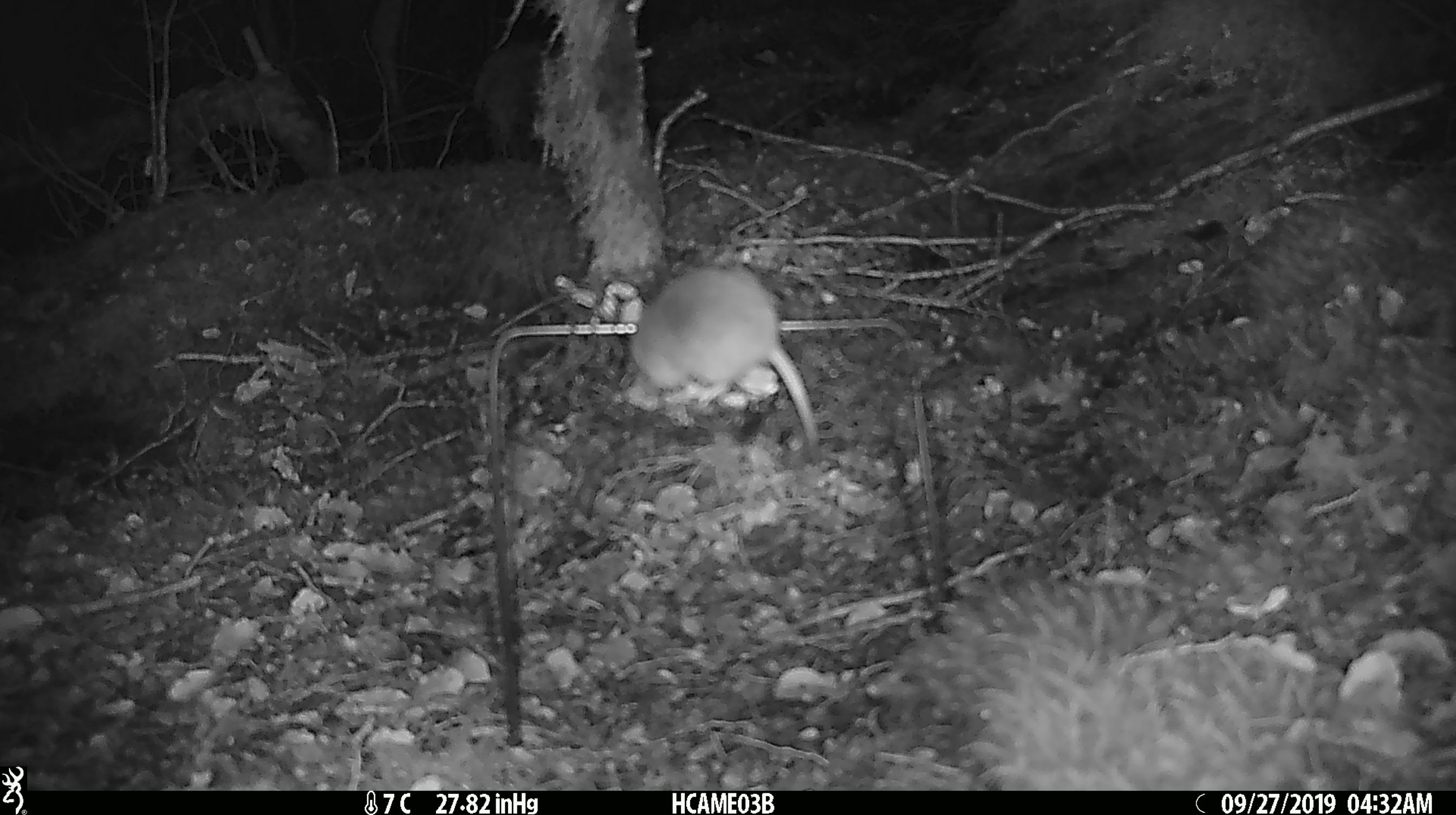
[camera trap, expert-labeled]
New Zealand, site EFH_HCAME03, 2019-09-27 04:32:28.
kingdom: Animalia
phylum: Chordata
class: Mammalia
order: Rodentia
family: Muridae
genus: Mus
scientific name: Mus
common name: mouse